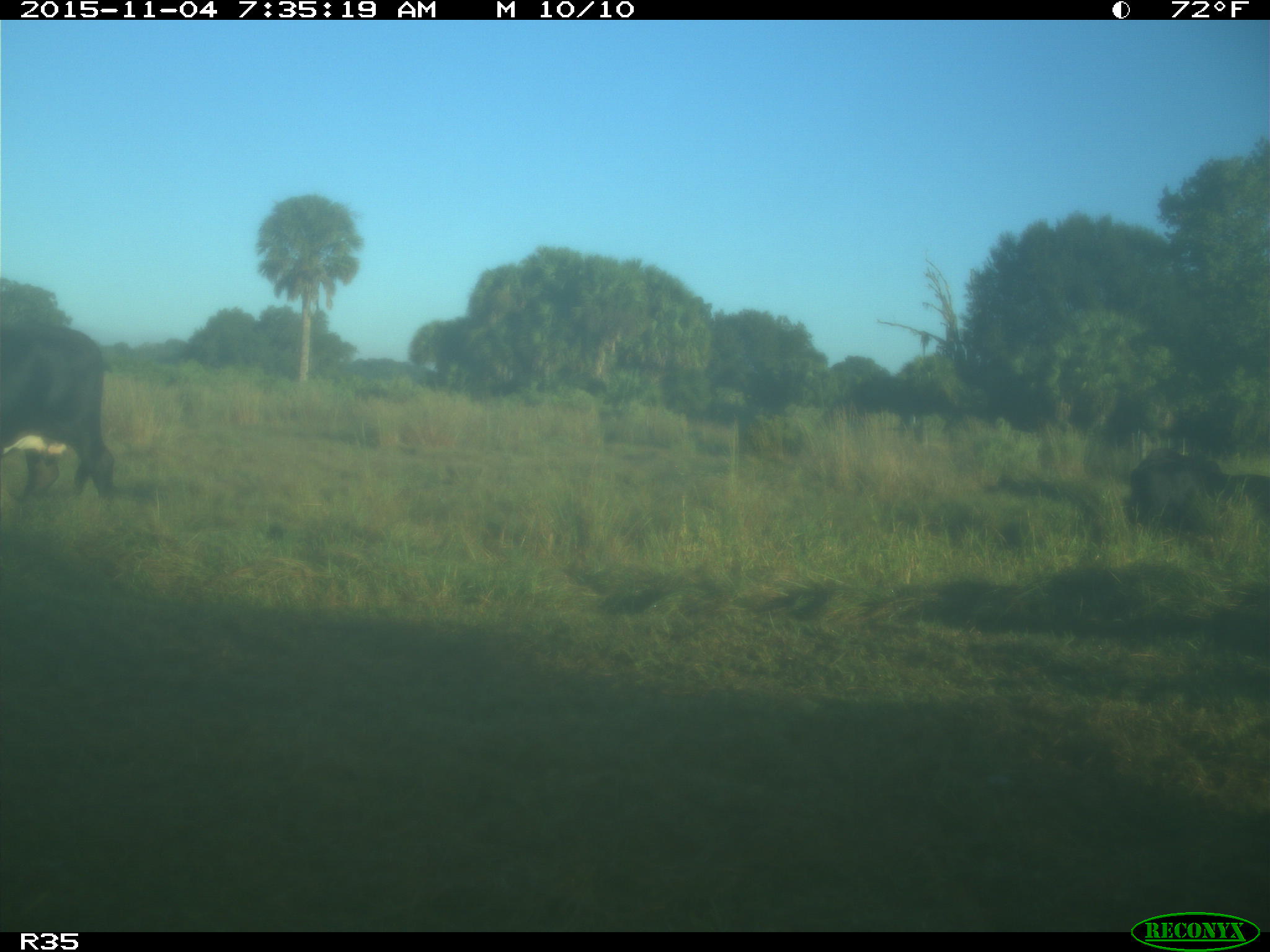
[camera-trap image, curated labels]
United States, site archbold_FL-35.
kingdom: Animalia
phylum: Chordata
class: Mammalia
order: Artiodactyla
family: Bovidae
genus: Bos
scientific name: Bos taurus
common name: domestic cow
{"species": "Bos taurus (domestic cow)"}